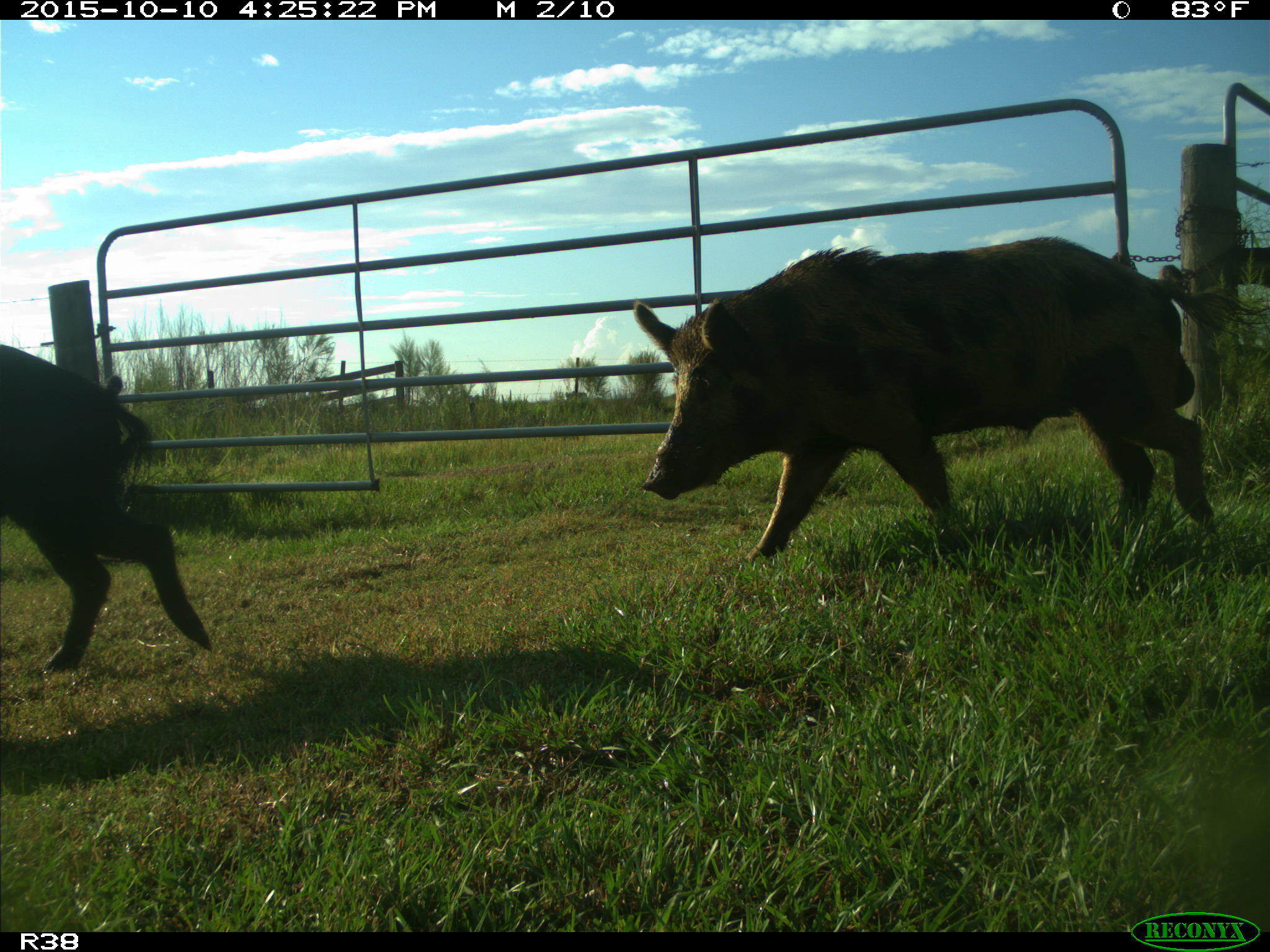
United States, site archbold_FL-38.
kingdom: Animalia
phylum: Chordata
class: Mammalia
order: Artiodactyla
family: Suidae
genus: Sus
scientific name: Sus scrofa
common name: wild boar